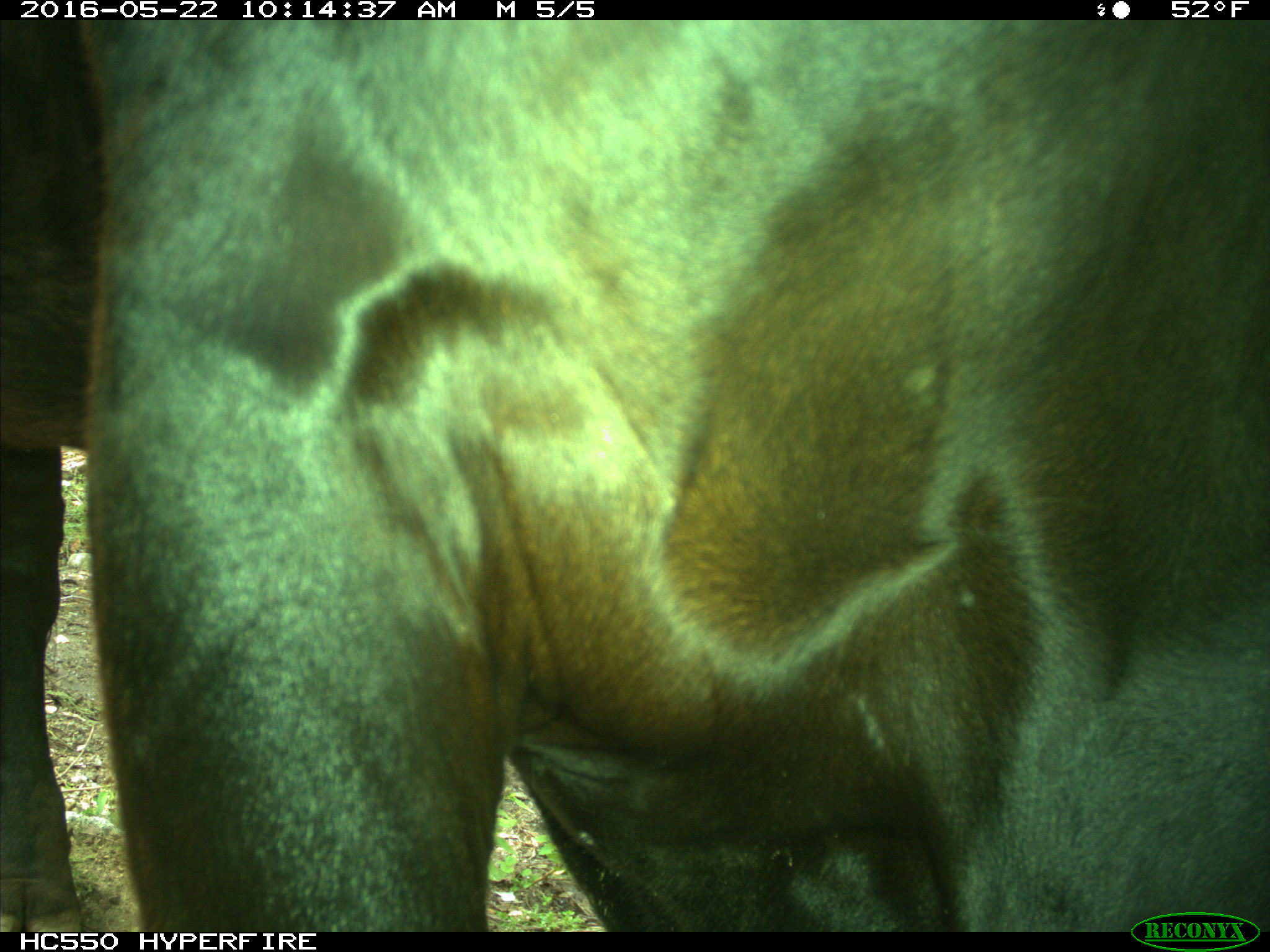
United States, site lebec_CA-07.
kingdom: Animalia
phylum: Chordata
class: Mammalia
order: Artiodactyla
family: Bovidae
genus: Bos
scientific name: Bos taurus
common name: domestic cow